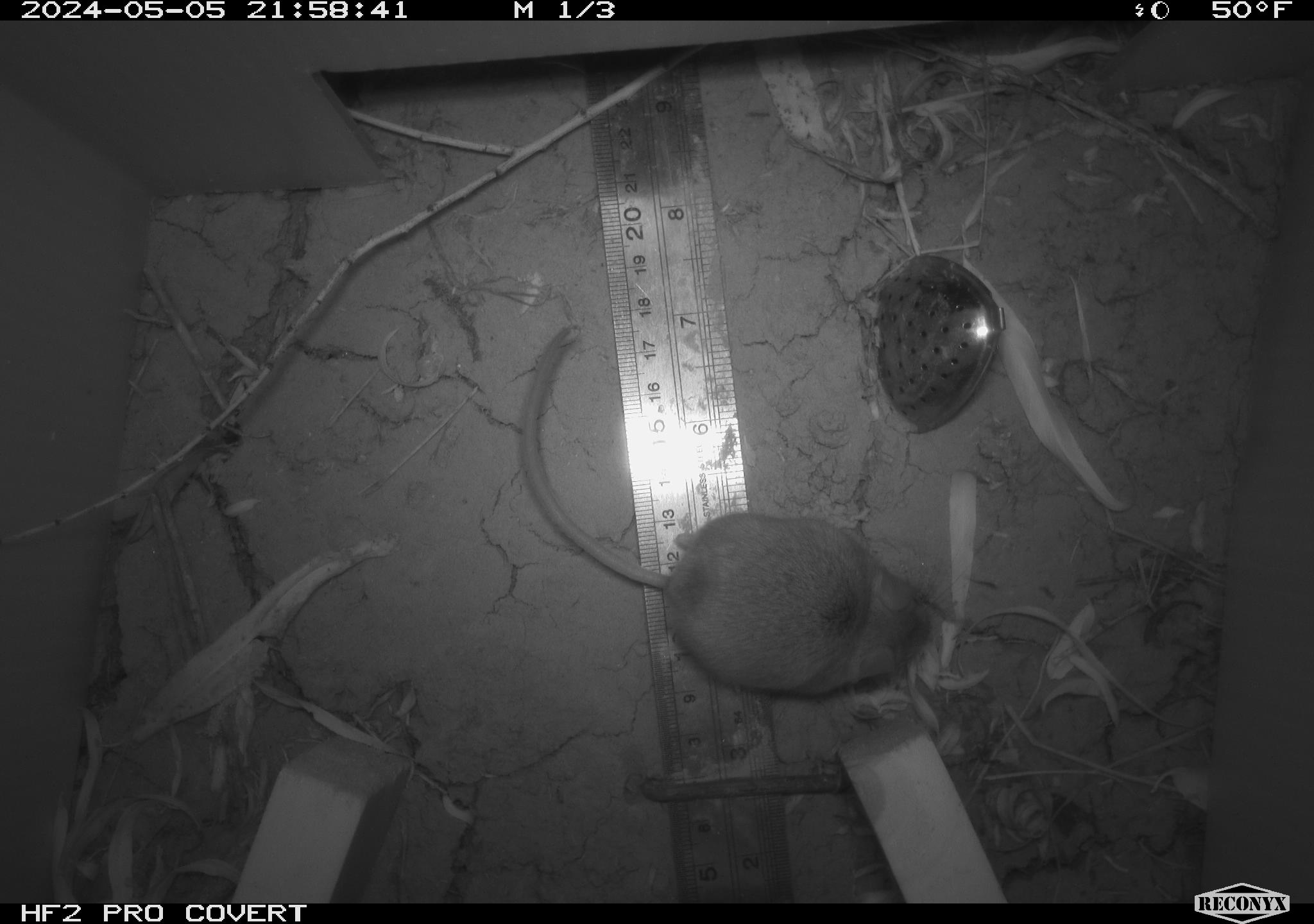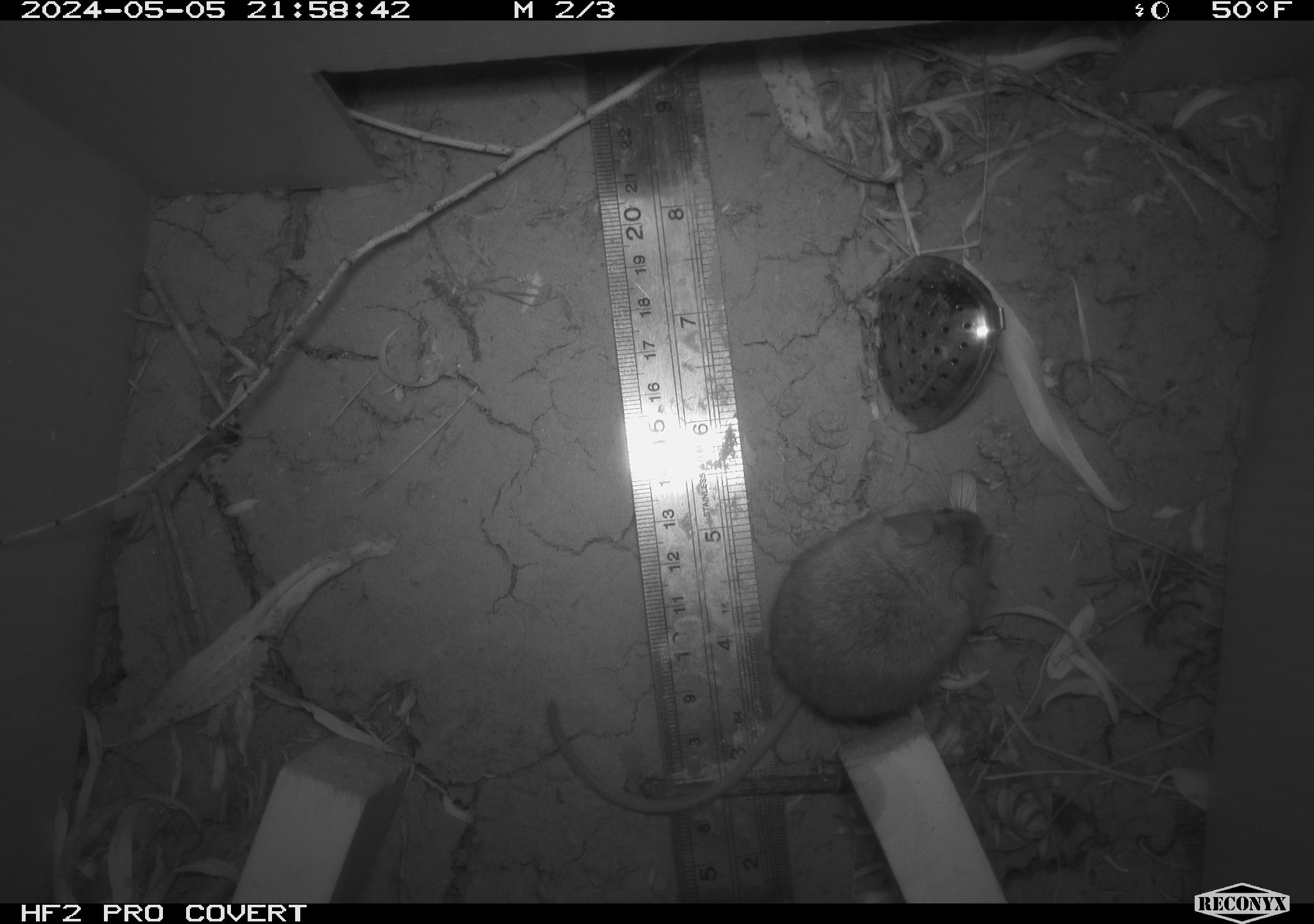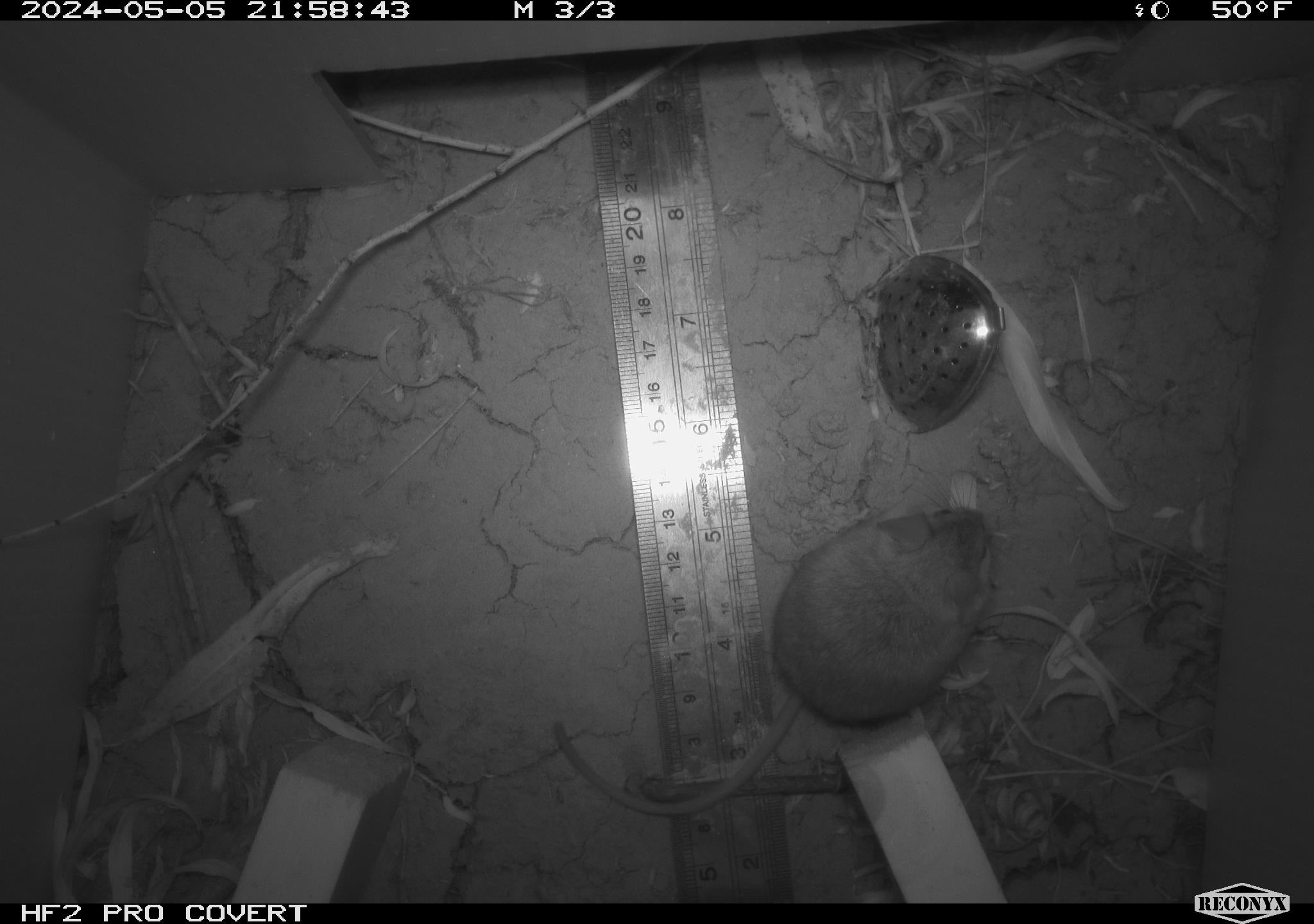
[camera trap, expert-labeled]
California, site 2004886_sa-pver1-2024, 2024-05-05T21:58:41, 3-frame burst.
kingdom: Animalia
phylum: Chordata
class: Mammalia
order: Rodentia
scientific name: Rodentia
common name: mouse species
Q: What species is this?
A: Mouse species (Rodentia).